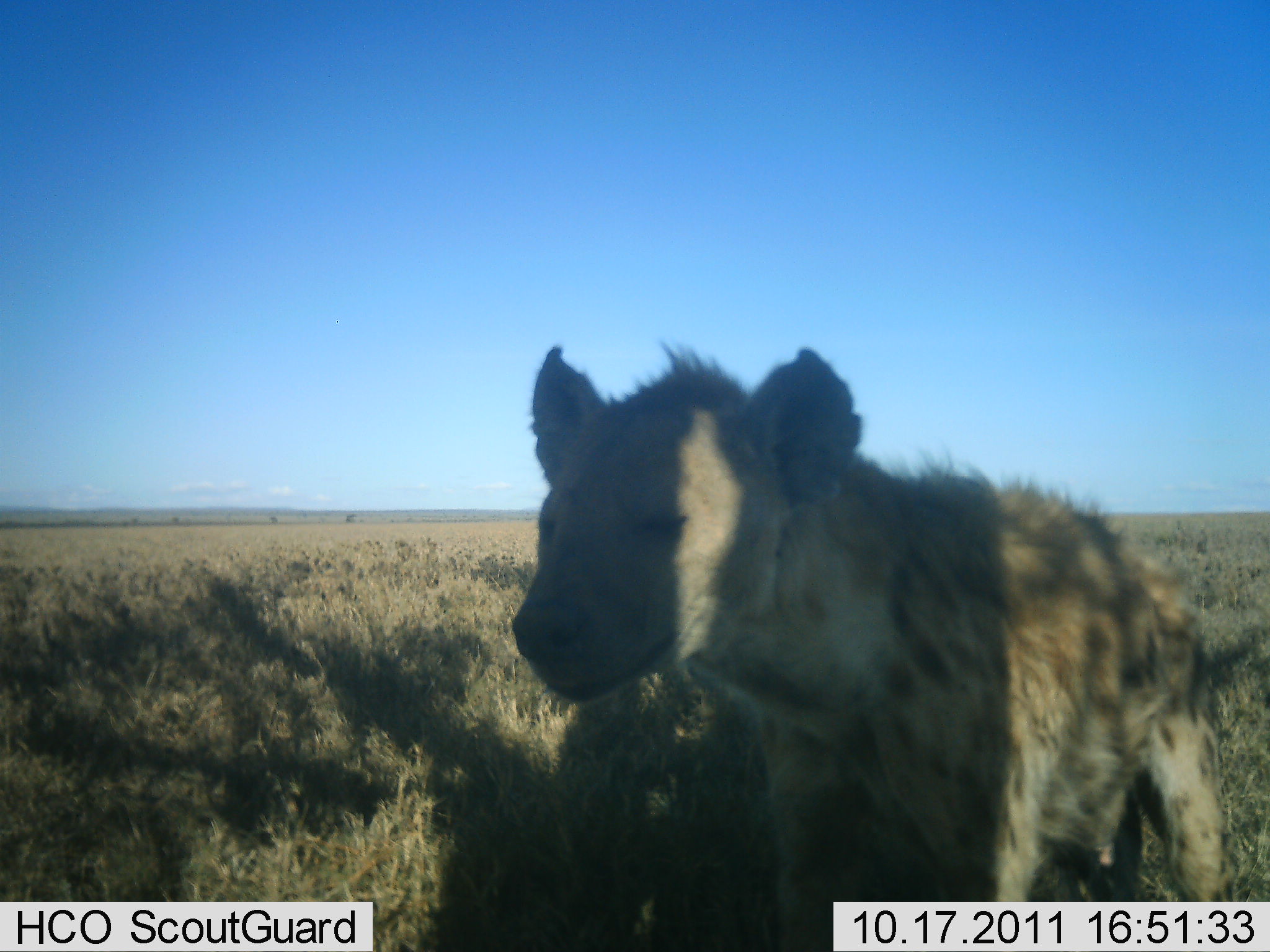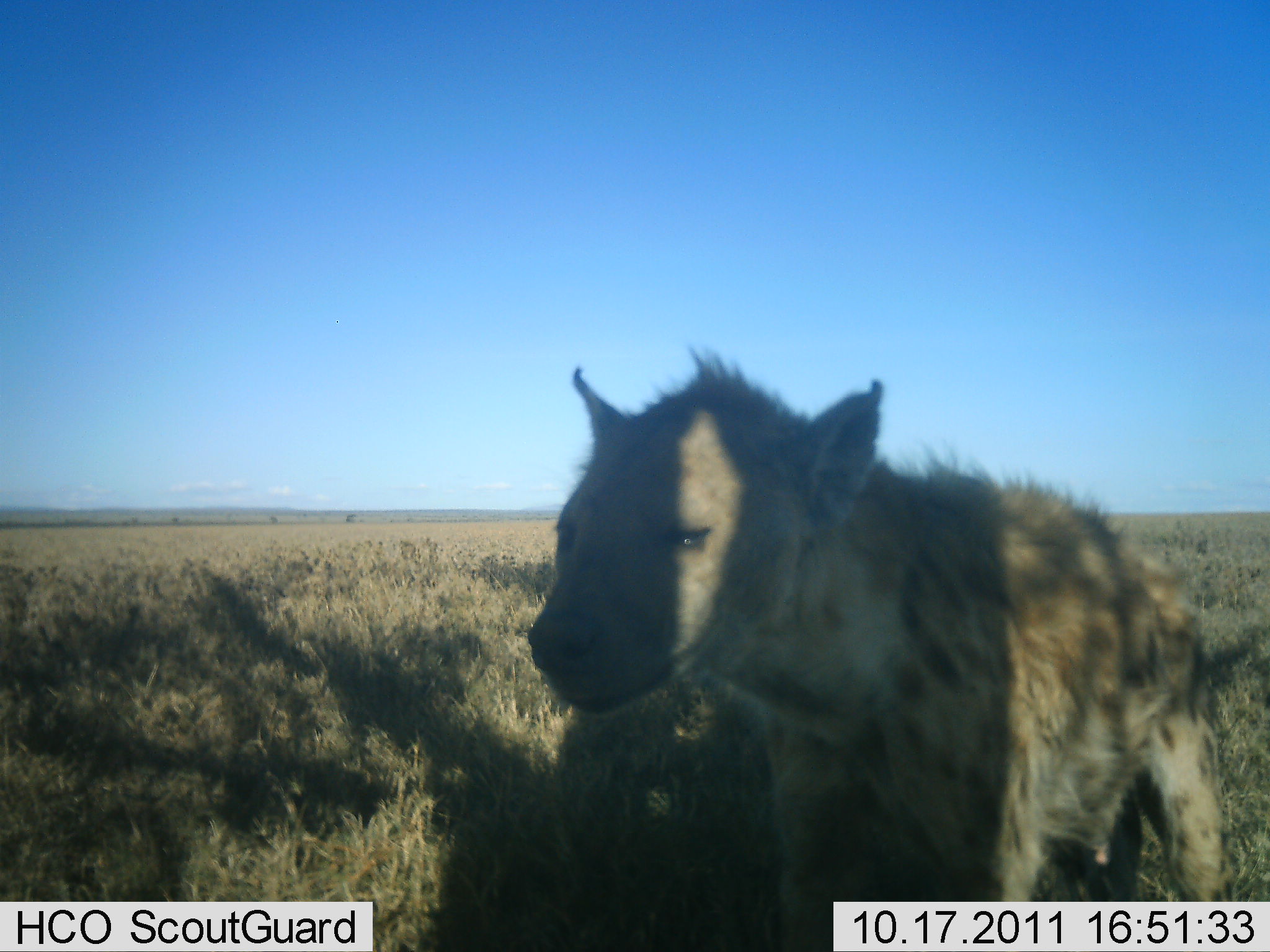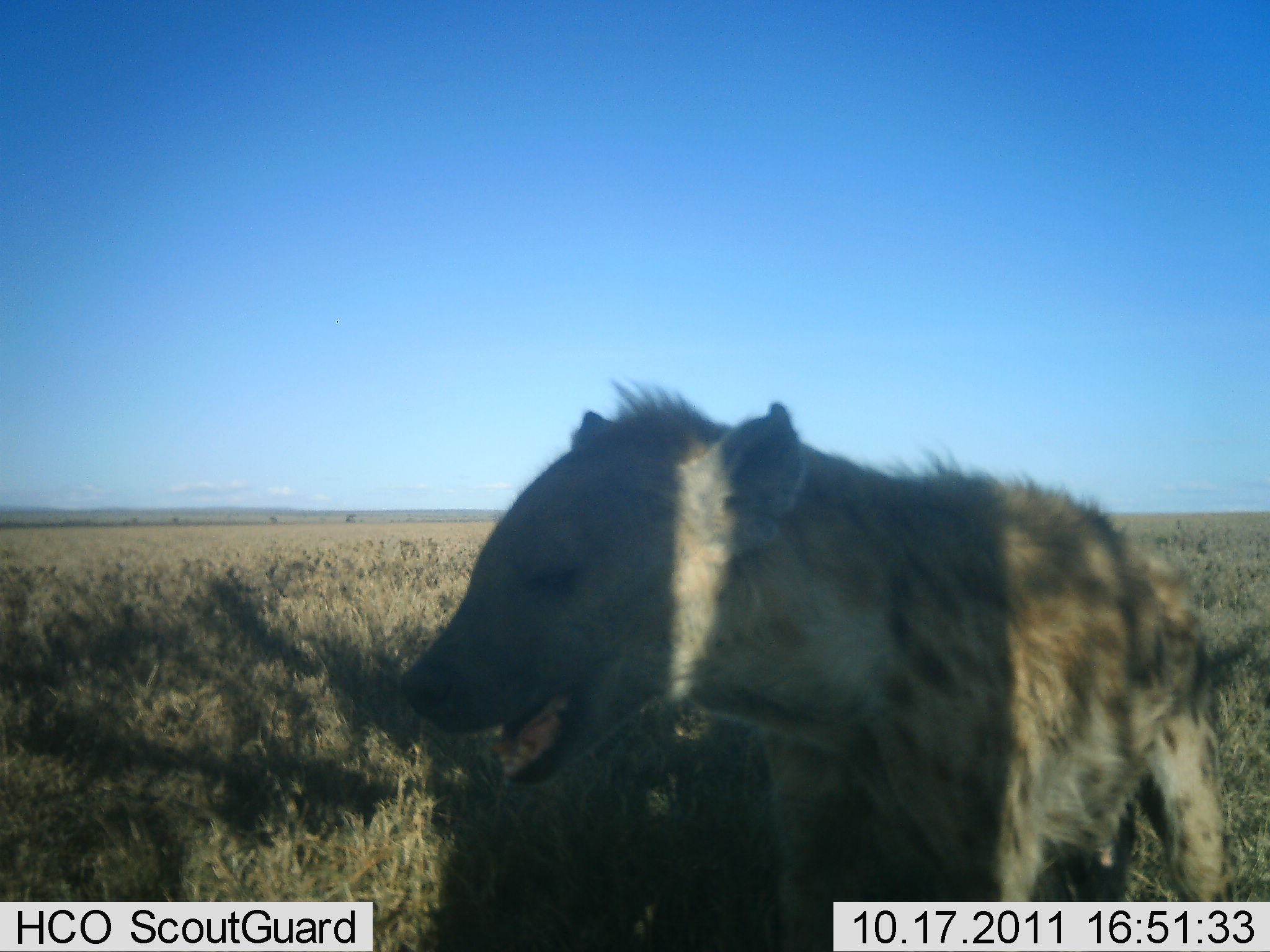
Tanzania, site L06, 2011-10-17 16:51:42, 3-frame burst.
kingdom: Animalia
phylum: Chordata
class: Mammalia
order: Carnivora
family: Hyaenidae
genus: Crocuta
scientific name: Crocuta crocuta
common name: spotted hyena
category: hyenaspotted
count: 1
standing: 57%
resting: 0%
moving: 43%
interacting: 7%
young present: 0%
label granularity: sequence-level